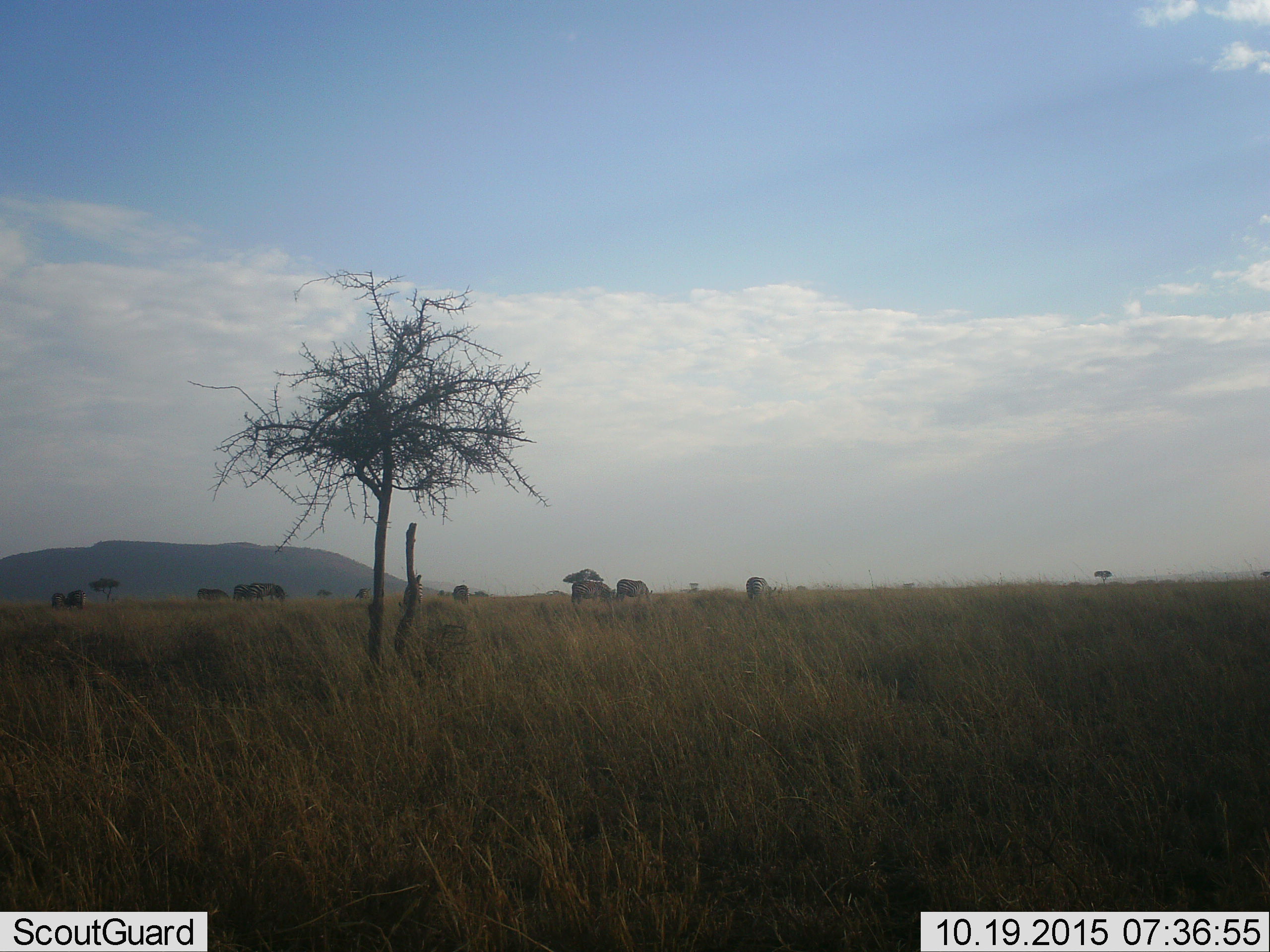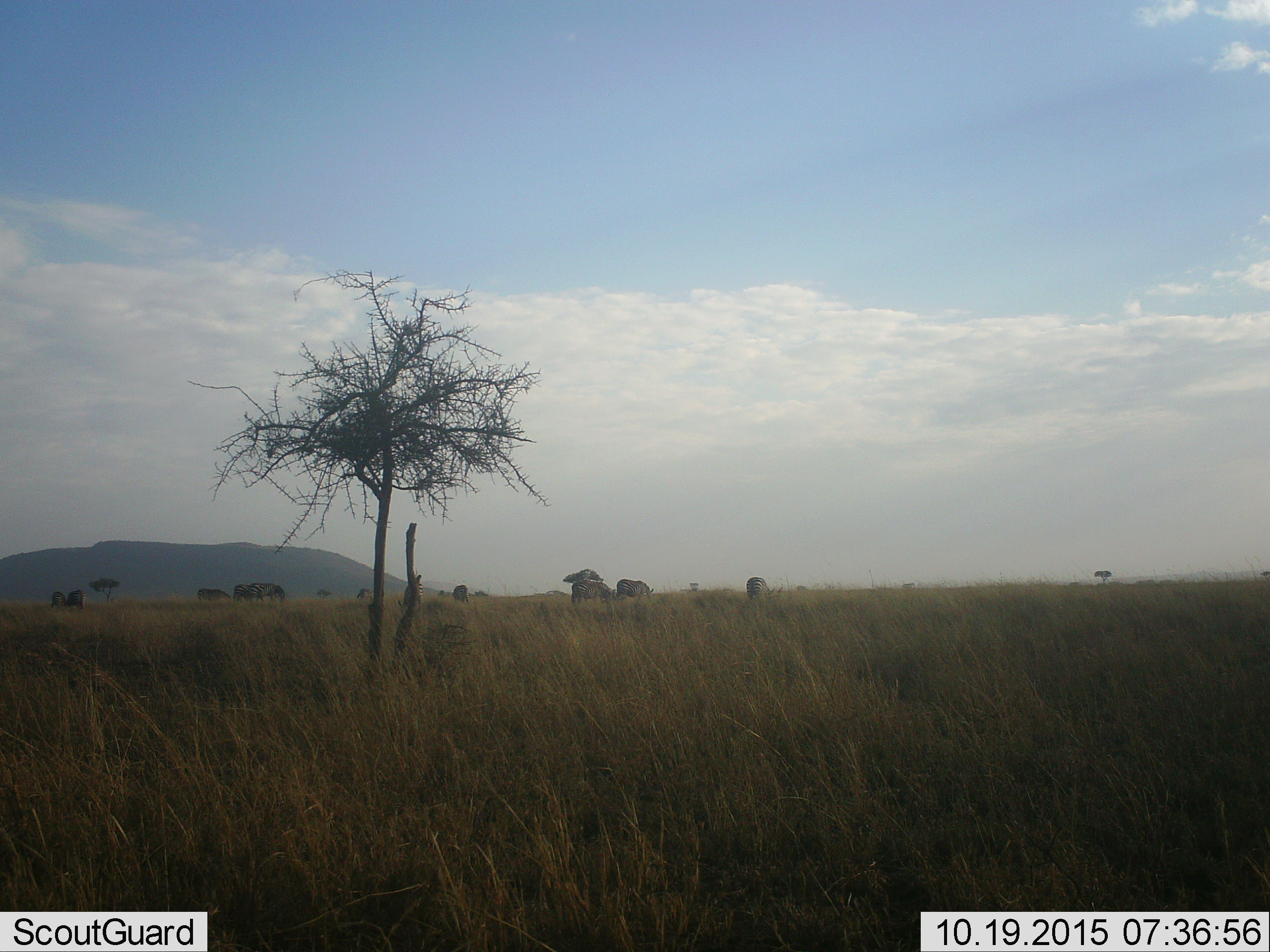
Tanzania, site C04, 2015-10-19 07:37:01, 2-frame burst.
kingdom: Animalia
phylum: Chordata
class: Mammalia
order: Perissodactyla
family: Equidae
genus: Equus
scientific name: Equus quagga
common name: plains zebra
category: zebra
Zebra (plains zebra) (Equus quagga), count 10. Behavior (volunteer vote fractions): standing 50%, resting 0%, moving 19%, interacting 0%. Young present (vote fraction): 6%. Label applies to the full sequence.